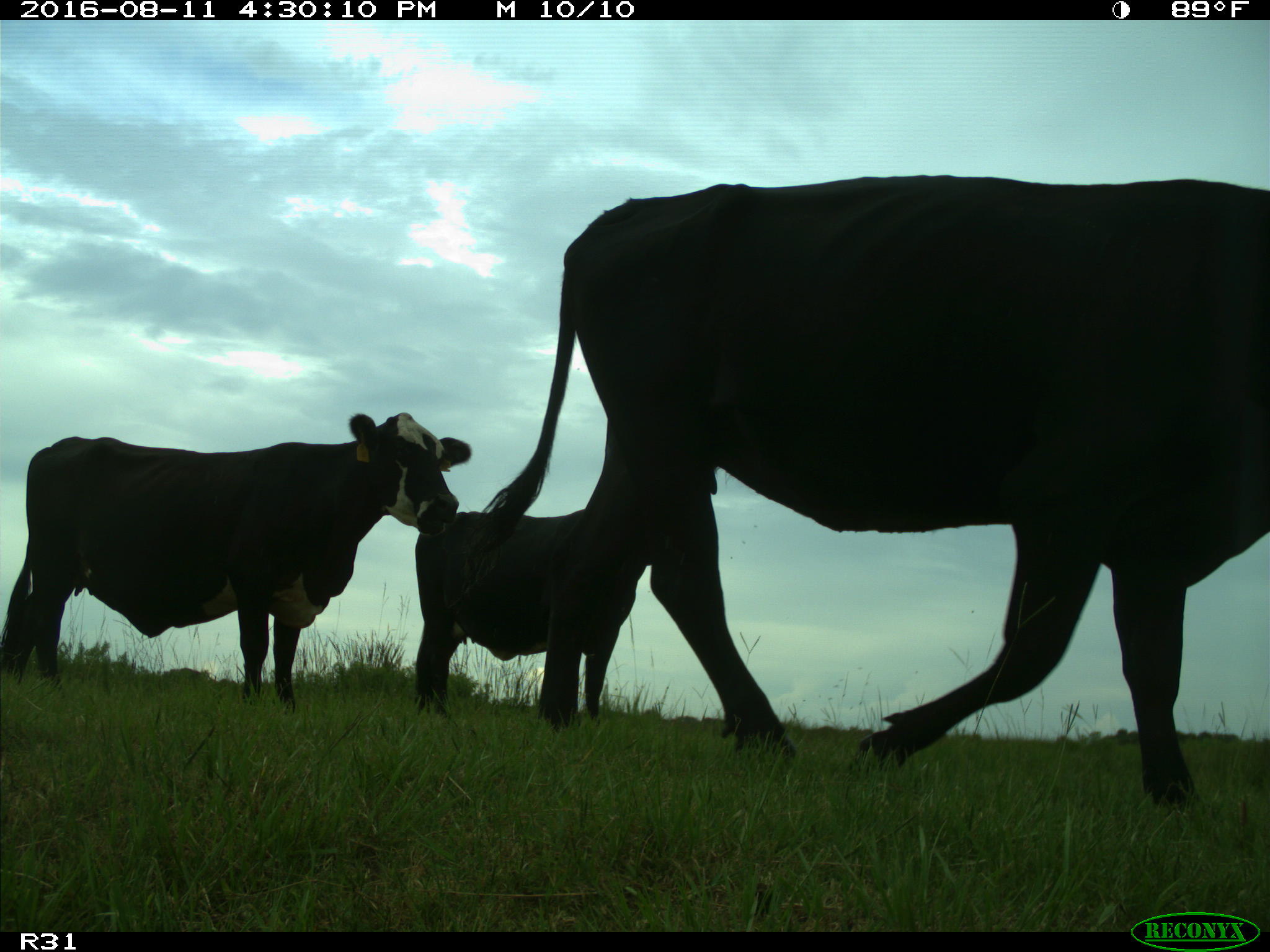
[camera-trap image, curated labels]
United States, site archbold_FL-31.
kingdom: Animalia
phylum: Chordata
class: Mammalia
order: Artiodactyla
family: Bovidae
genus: Bos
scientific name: Bos taurus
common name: domestic cow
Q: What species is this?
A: Bos taurus (domestic cow).